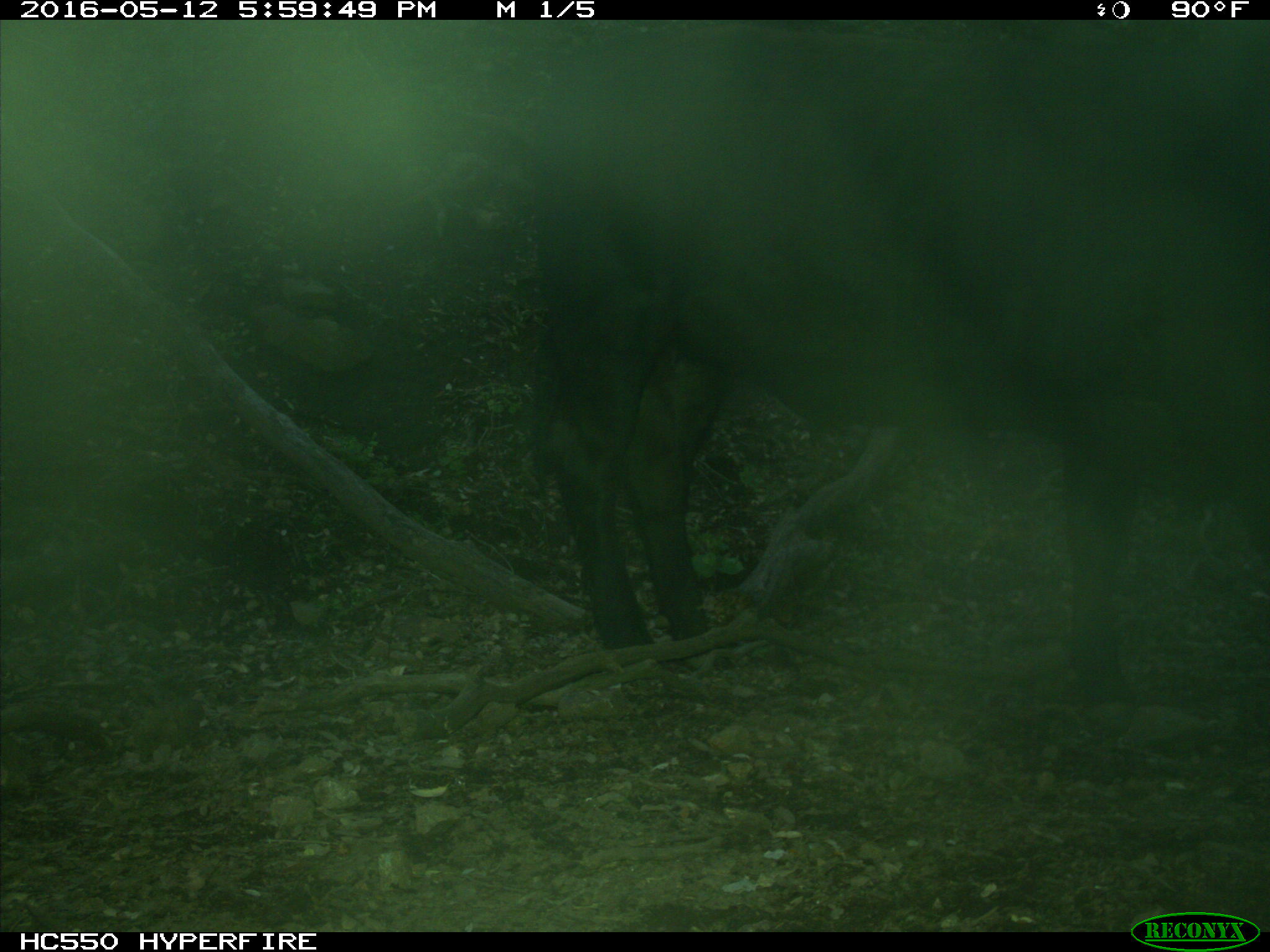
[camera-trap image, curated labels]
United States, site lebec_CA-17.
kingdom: Animalia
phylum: Chordata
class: Mammalia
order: Artiodactyla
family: Bovidae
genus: Bos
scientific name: Bos taurus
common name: domestic cow